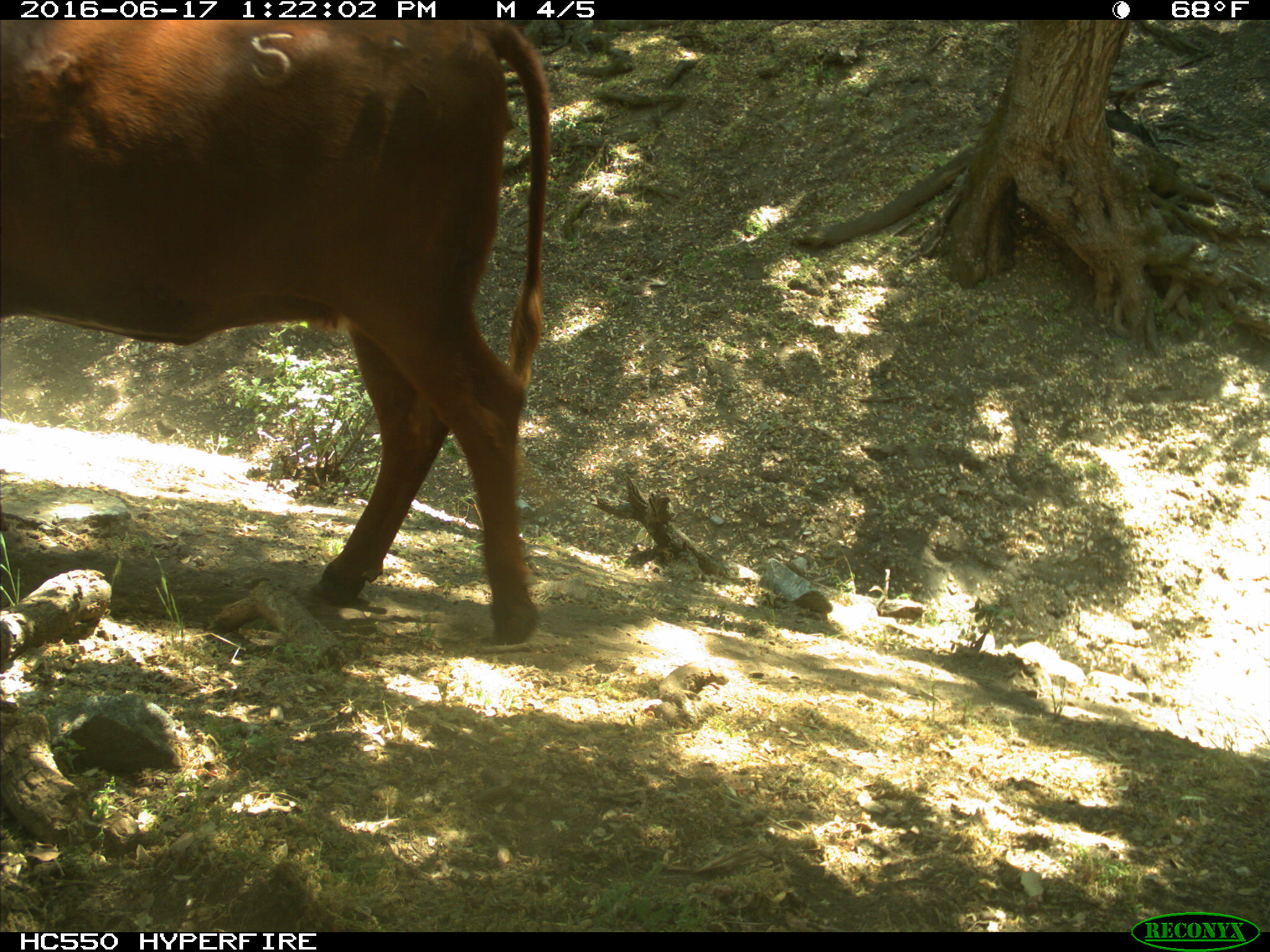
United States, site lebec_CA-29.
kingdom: Animalia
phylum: Chordata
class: Mammalia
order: Artiodactyla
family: Bovidae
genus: Bos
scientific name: Bos taurus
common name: domestic cow